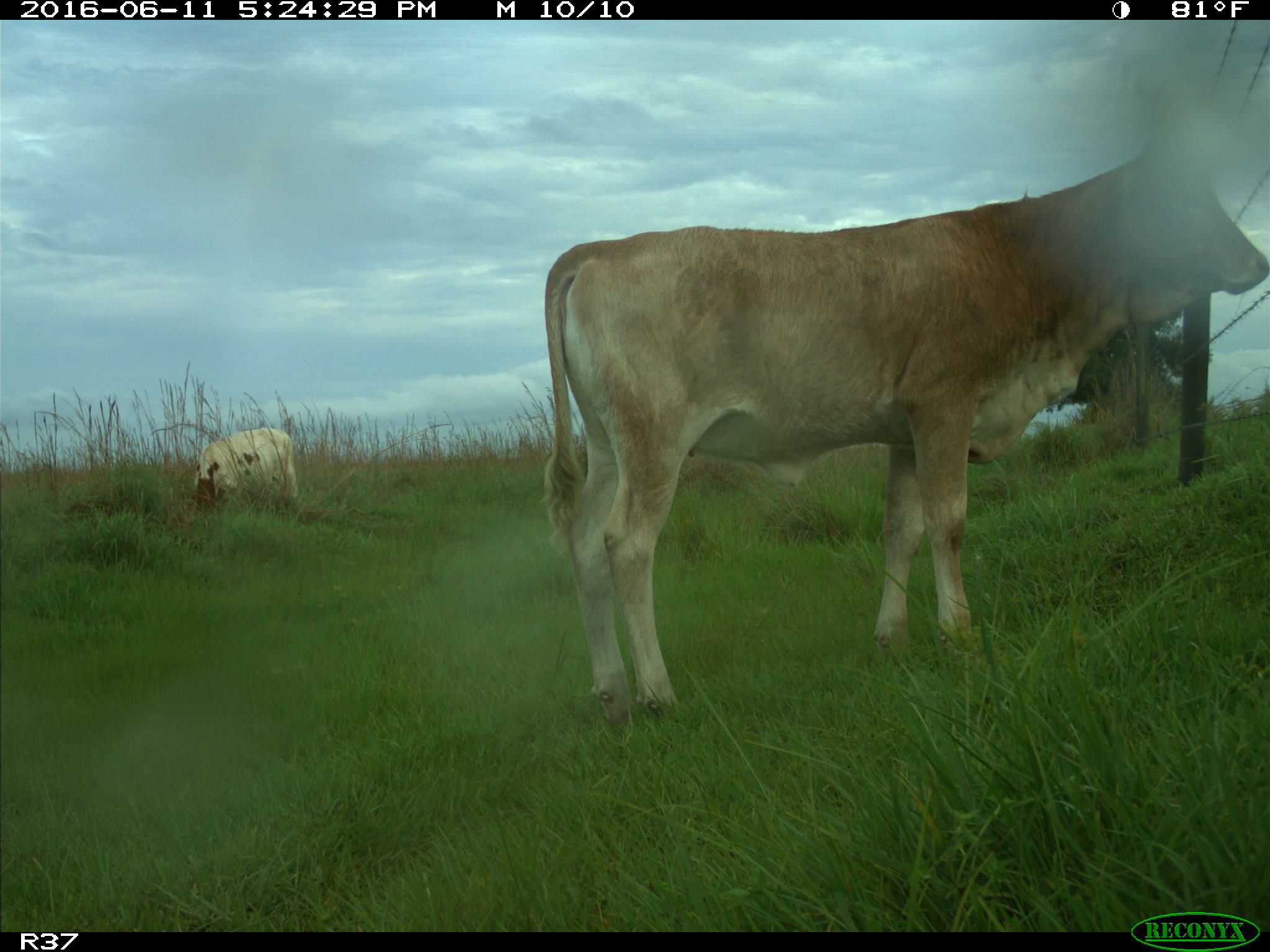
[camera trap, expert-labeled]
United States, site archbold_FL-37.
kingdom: Animalia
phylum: Chordata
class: Mammalia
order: Artiodactyla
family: Bovidae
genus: Bos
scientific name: Bos taurus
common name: domestic cow